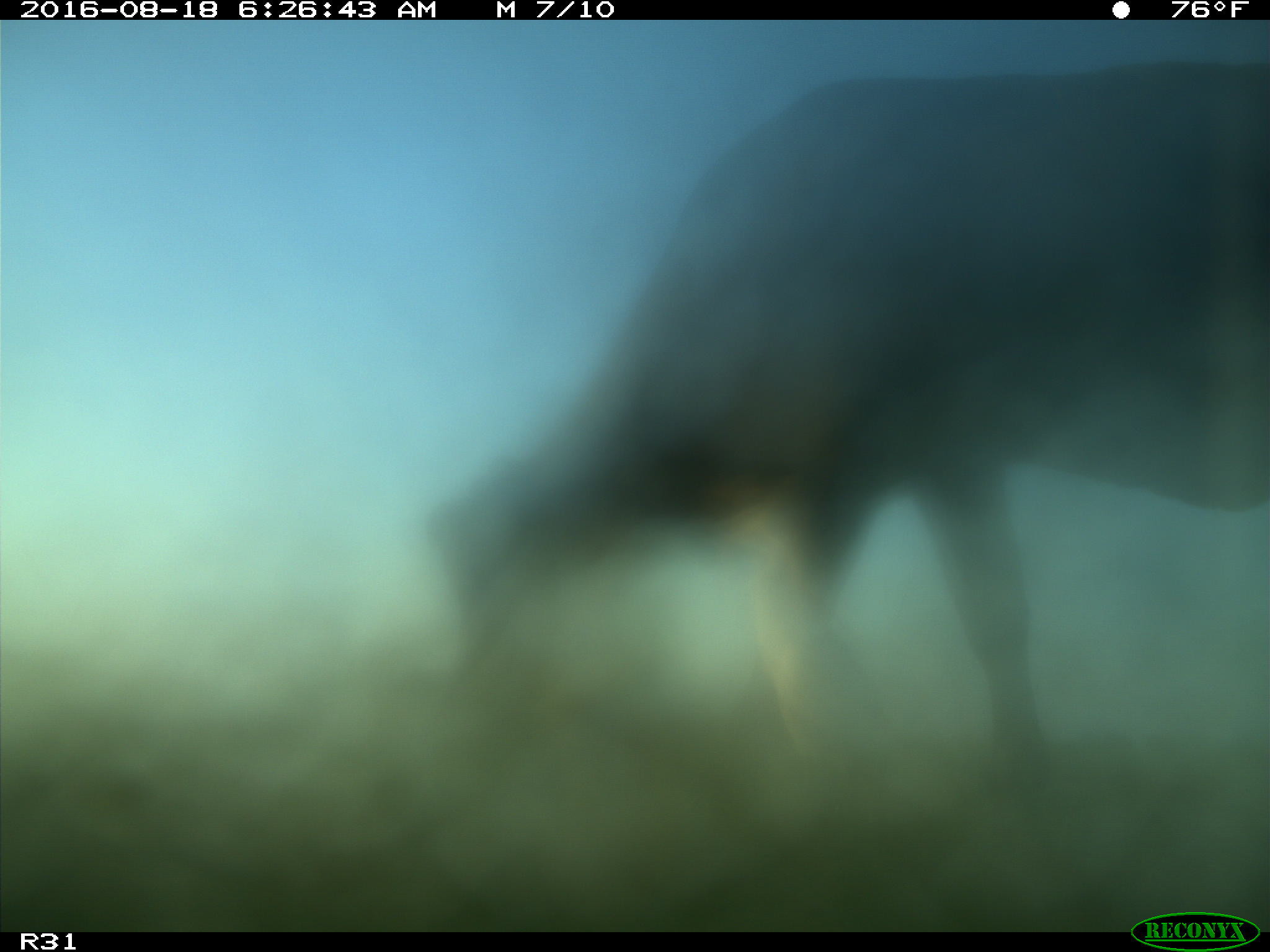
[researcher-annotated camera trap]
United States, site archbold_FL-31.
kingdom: Animalia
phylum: Chordata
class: Mammalia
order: Artiodactyla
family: Bovidae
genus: Bos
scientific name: Bos taurus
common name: domestic cow